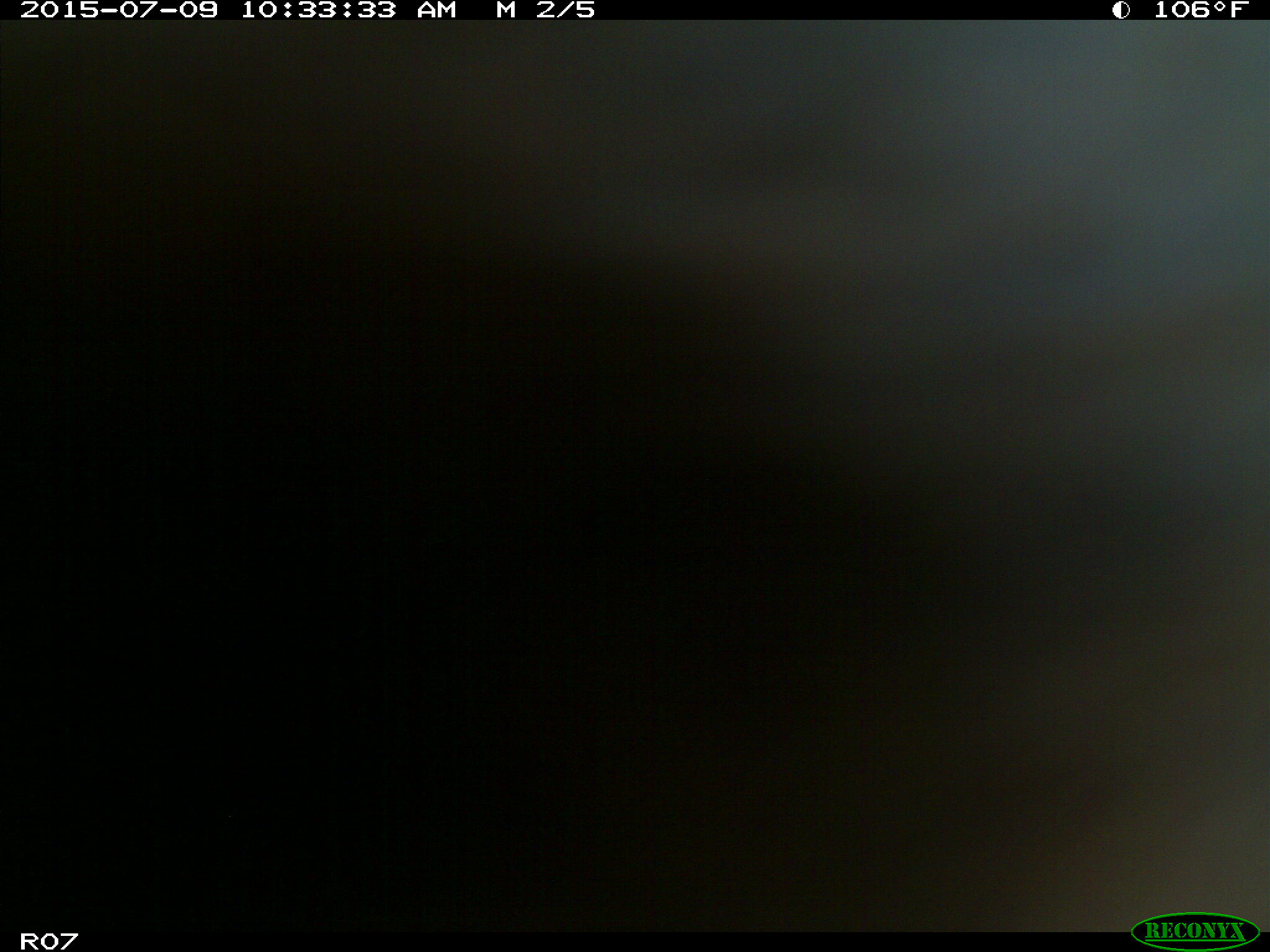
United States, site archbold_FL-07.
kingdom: Animalia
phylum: Chordata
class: Mammalia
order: Artiodactyla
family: Bovidae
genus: Bos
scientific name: Bos taurus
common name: domestic cow